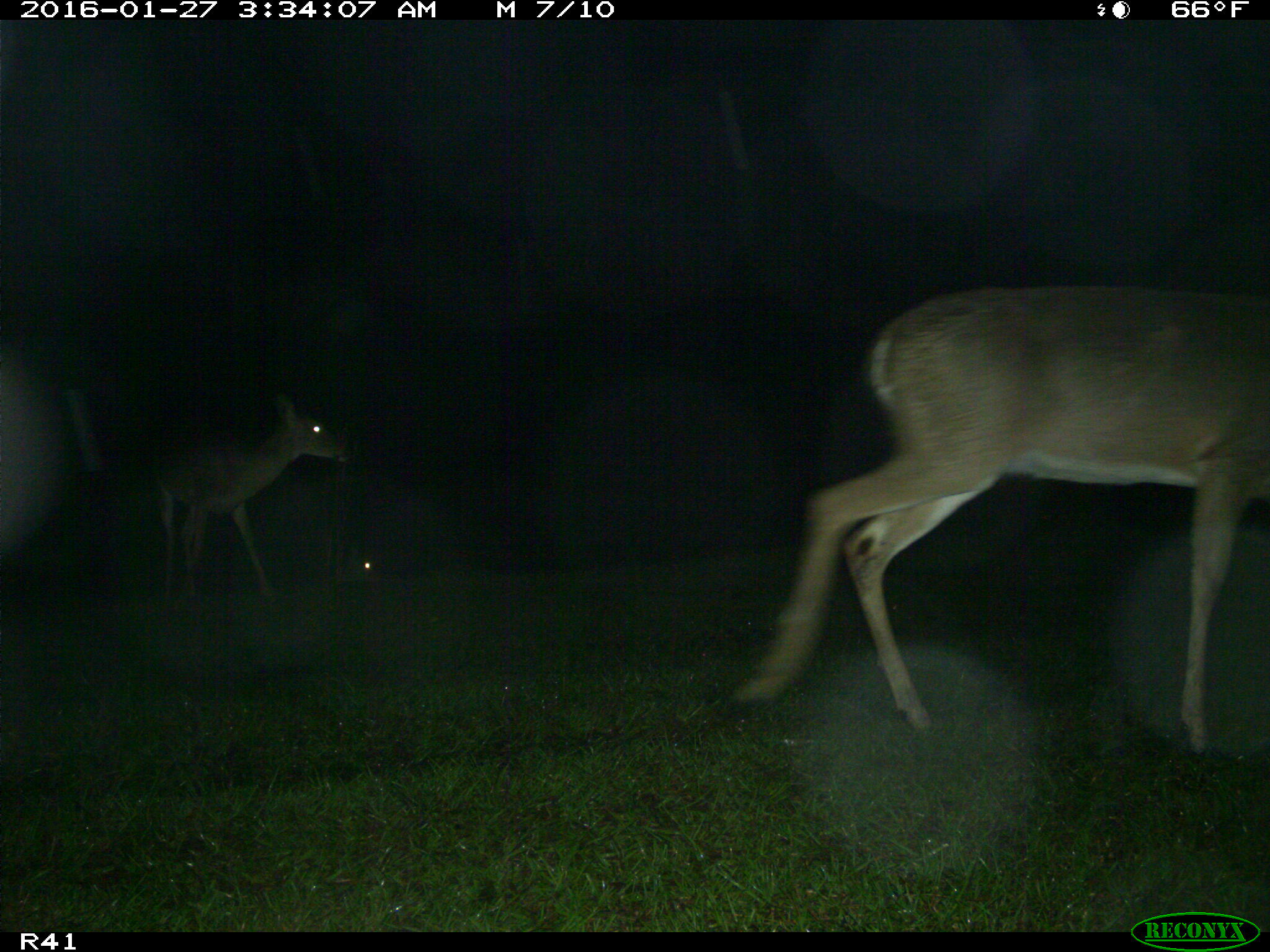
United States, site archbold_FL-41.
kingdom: Animalia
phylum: Chordata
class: Mammalia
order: Artiodactyla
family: Cervidae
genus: Odocoileus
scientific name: Odocoileus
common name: deer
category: unidentified deer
Unidentified deer (deer) (Odocoileus).